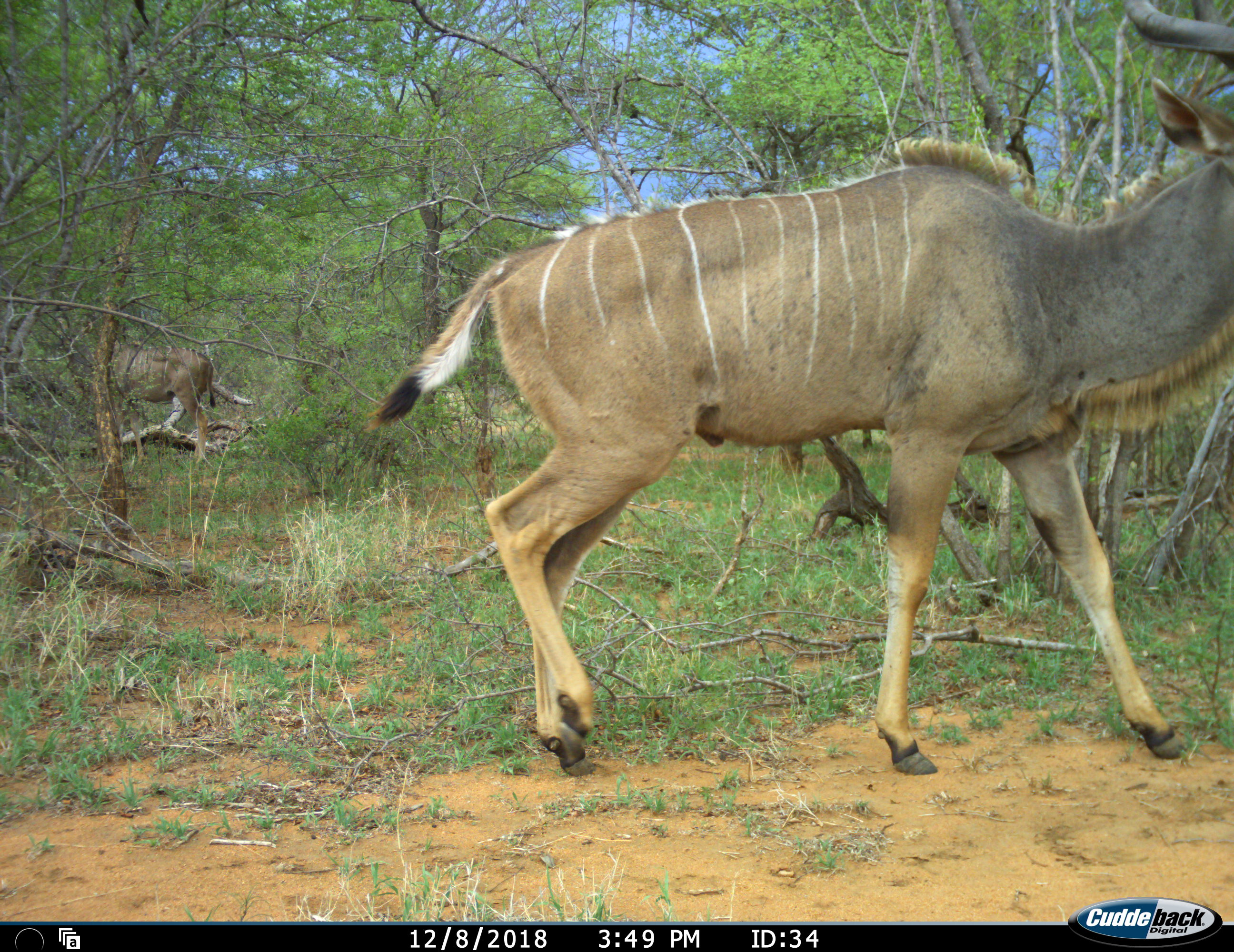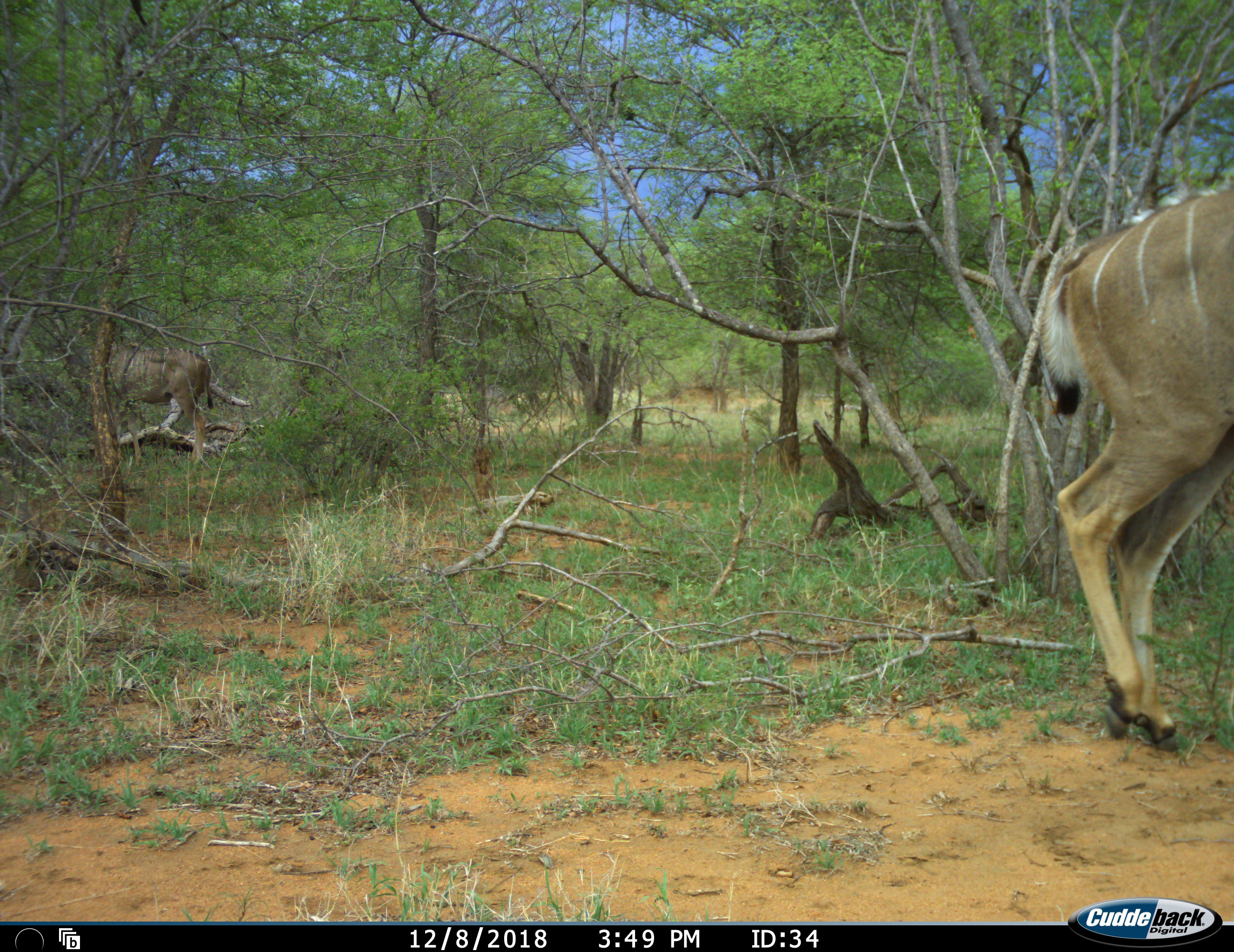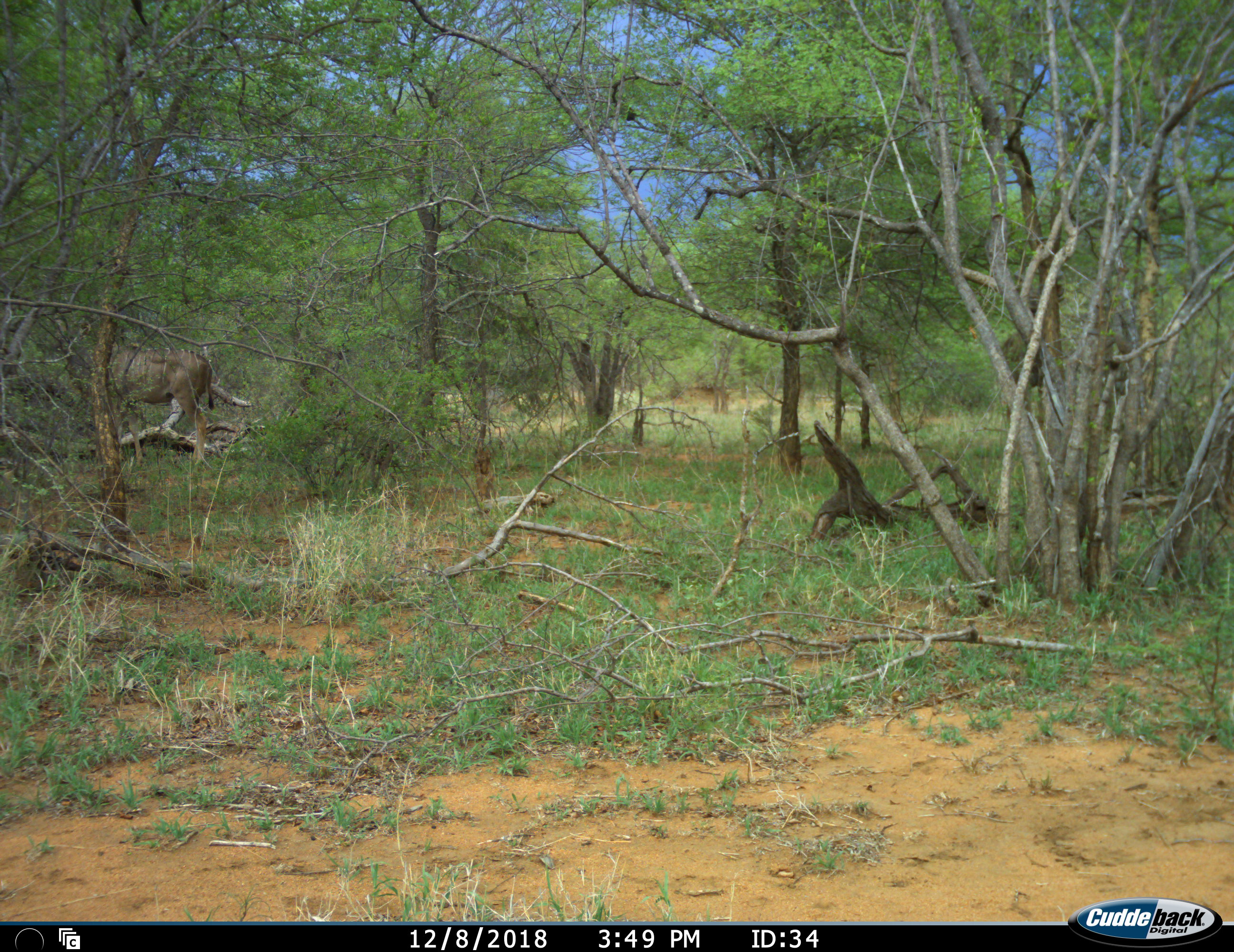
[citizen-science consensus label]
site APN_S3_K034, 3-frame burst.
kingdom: Animalia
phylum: Chordata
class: Mammalia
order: Artiodactyla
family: Bovidae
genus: Tragelaphus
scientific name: Tragelaphus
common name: kudu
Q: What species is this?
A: Kudu (Tragelaphus).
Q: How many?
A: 2.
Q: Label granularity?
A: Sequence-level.